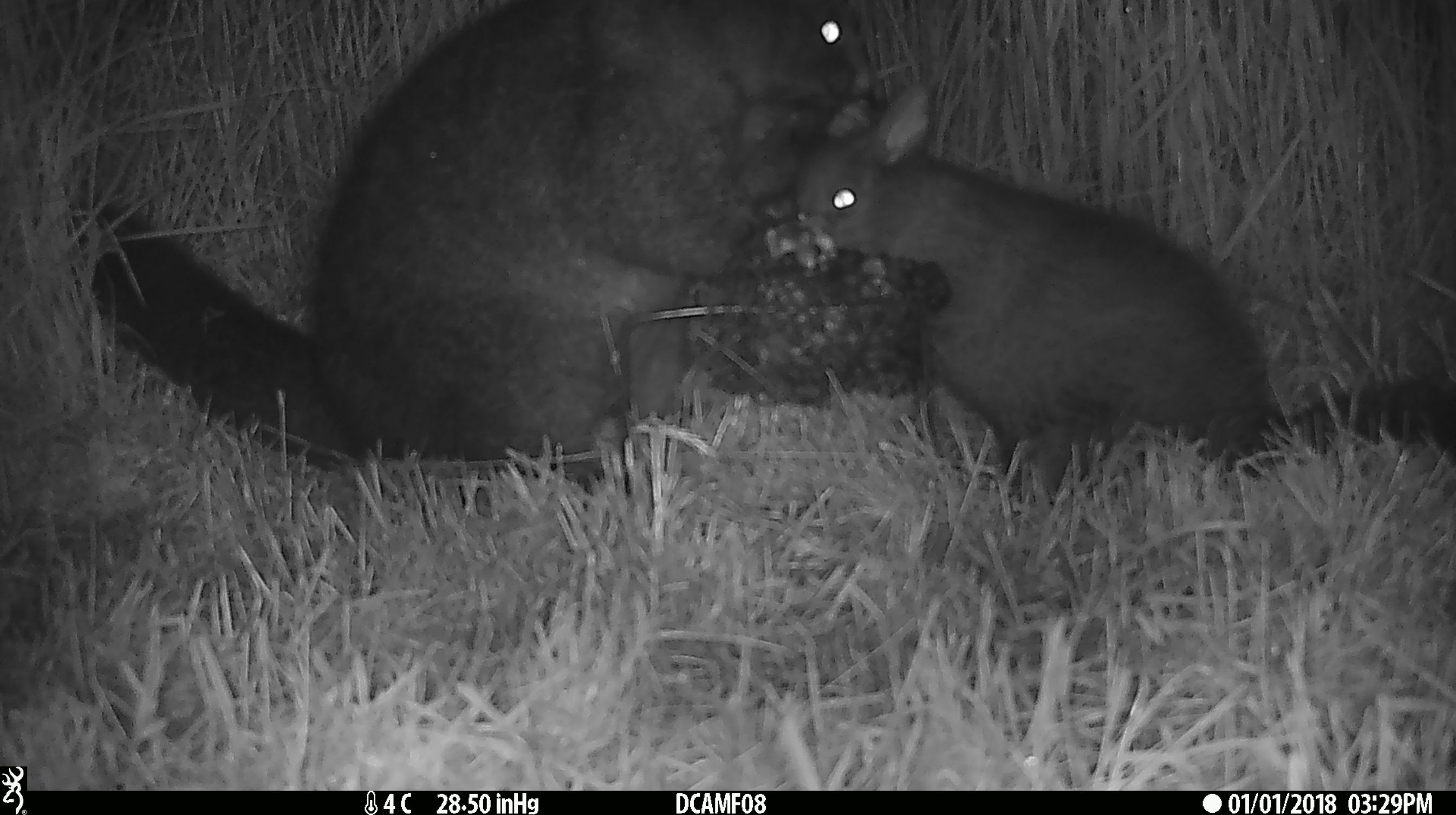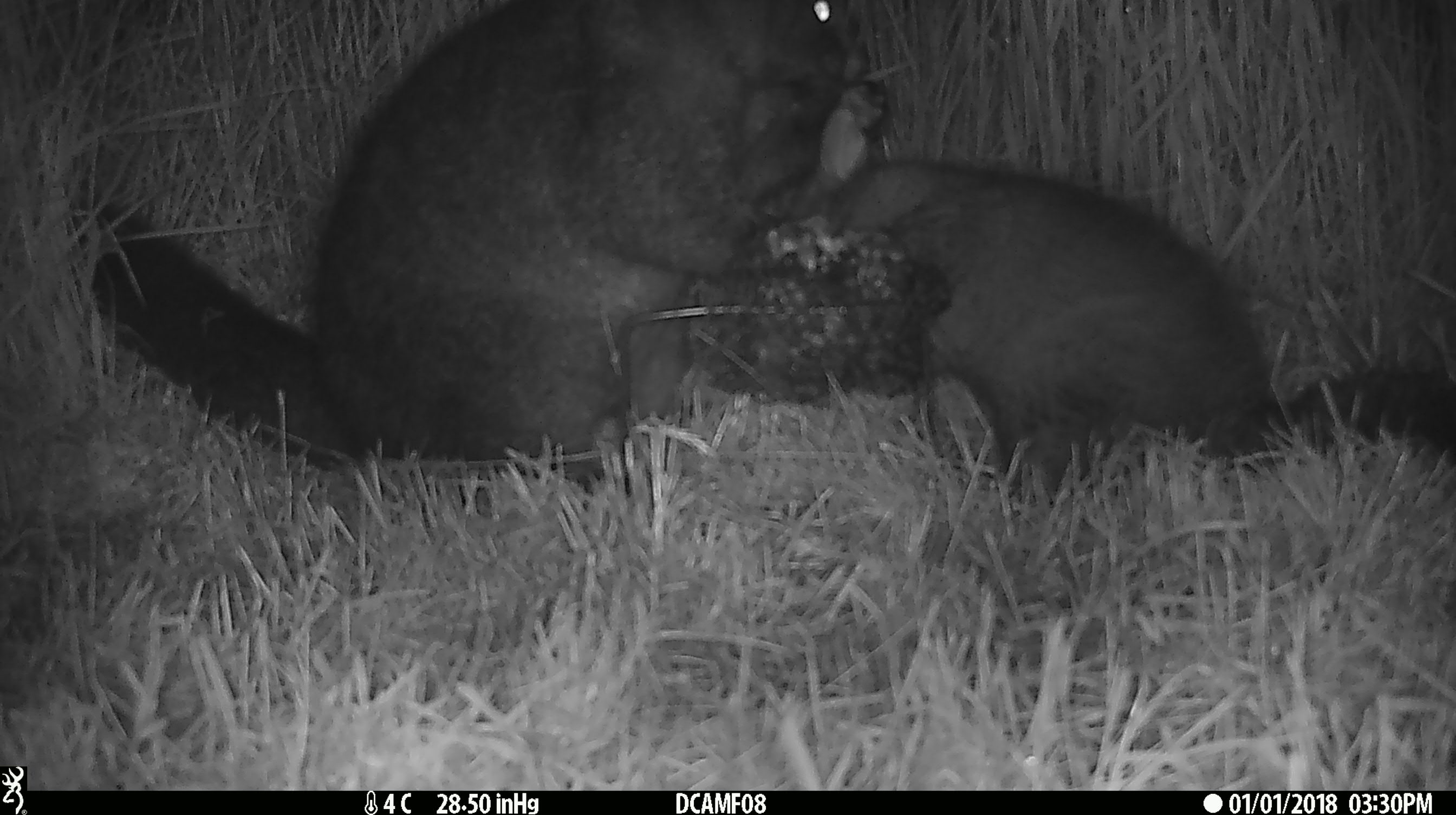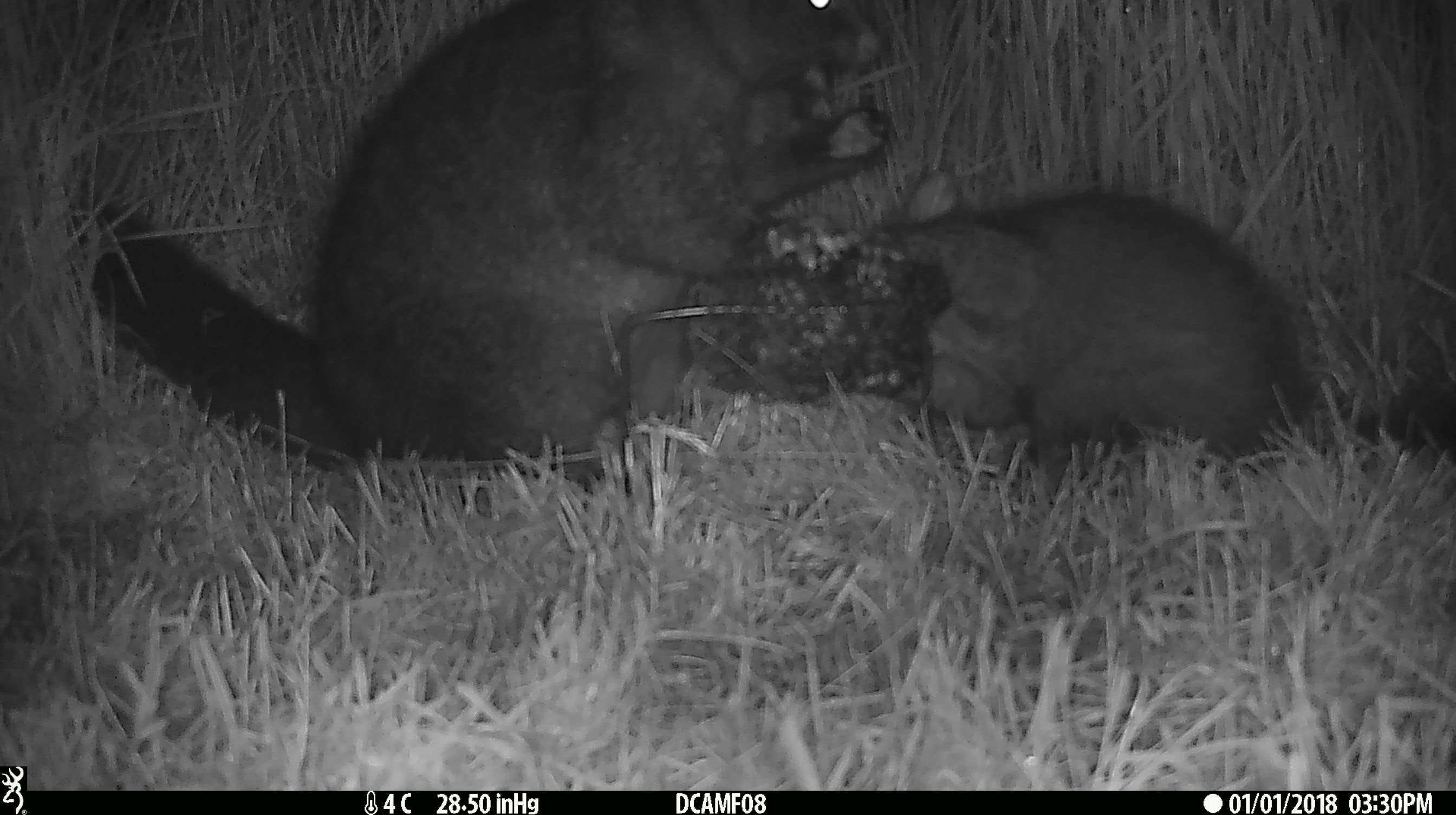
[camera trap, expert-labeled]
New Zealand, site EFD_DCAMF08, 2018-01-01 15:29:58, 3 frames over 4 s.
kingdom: Animalia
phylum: Chordata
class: Mammalia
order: Diprotodontia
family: Phalangeridae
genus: Trichosurus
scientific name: Trichosurus vulpecula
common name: common brushtail possum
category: possum